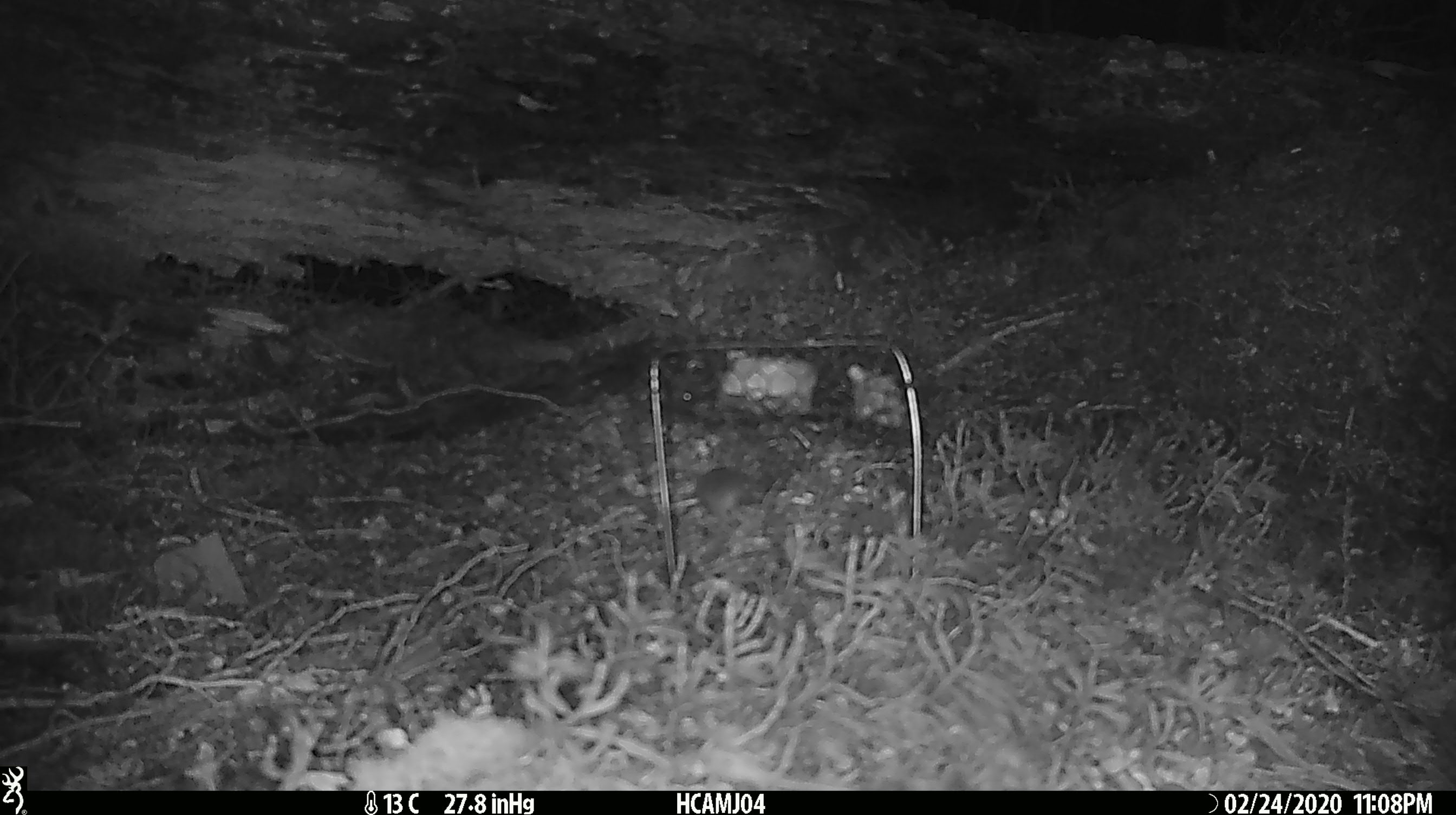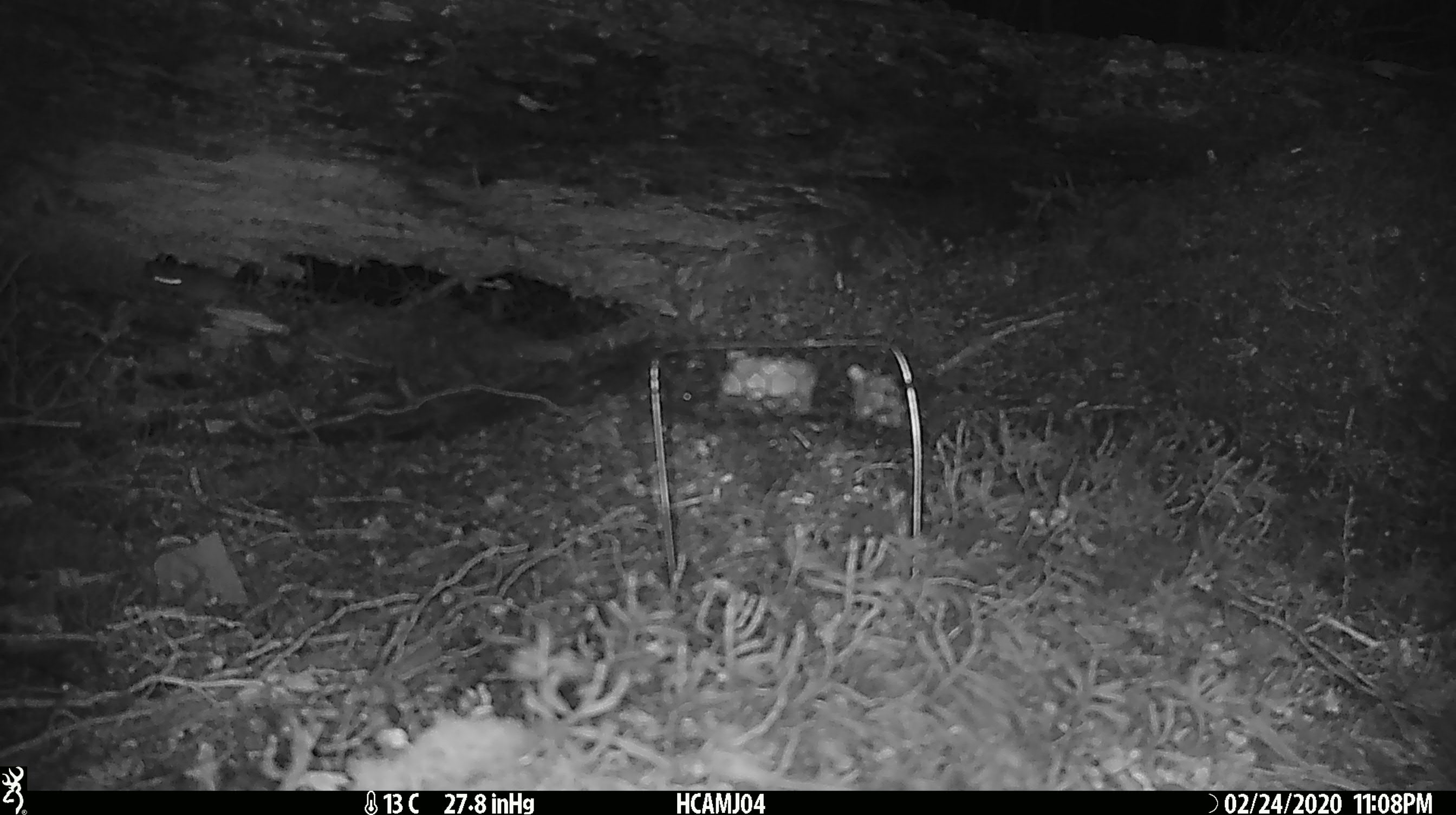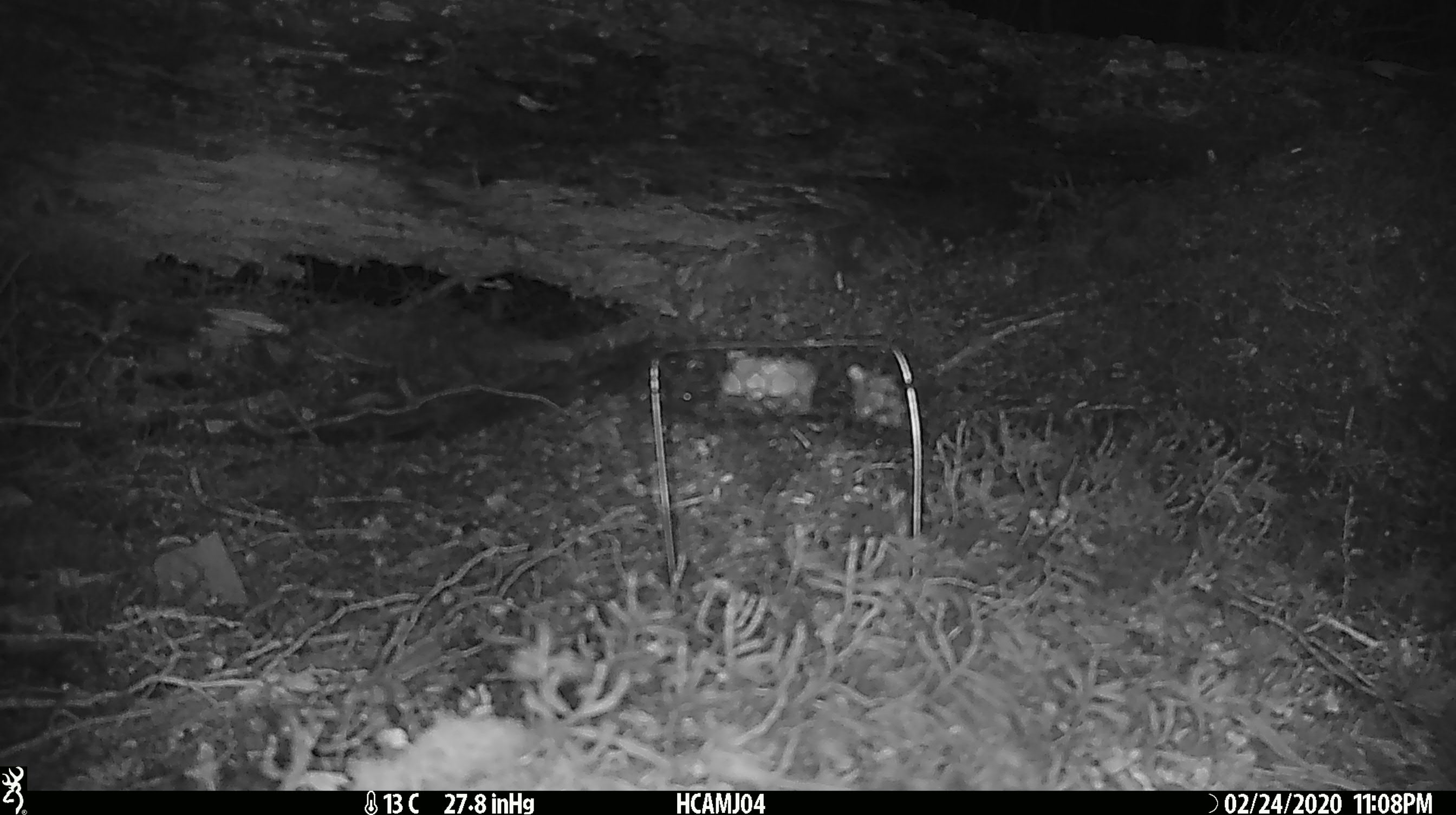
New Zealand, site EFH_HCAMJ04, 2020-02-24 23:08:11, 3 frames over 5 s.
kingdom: Animalia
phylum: Chordata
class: Mammalia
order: Rodentia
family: Muridae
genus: Mus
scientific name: Mus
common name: mouse